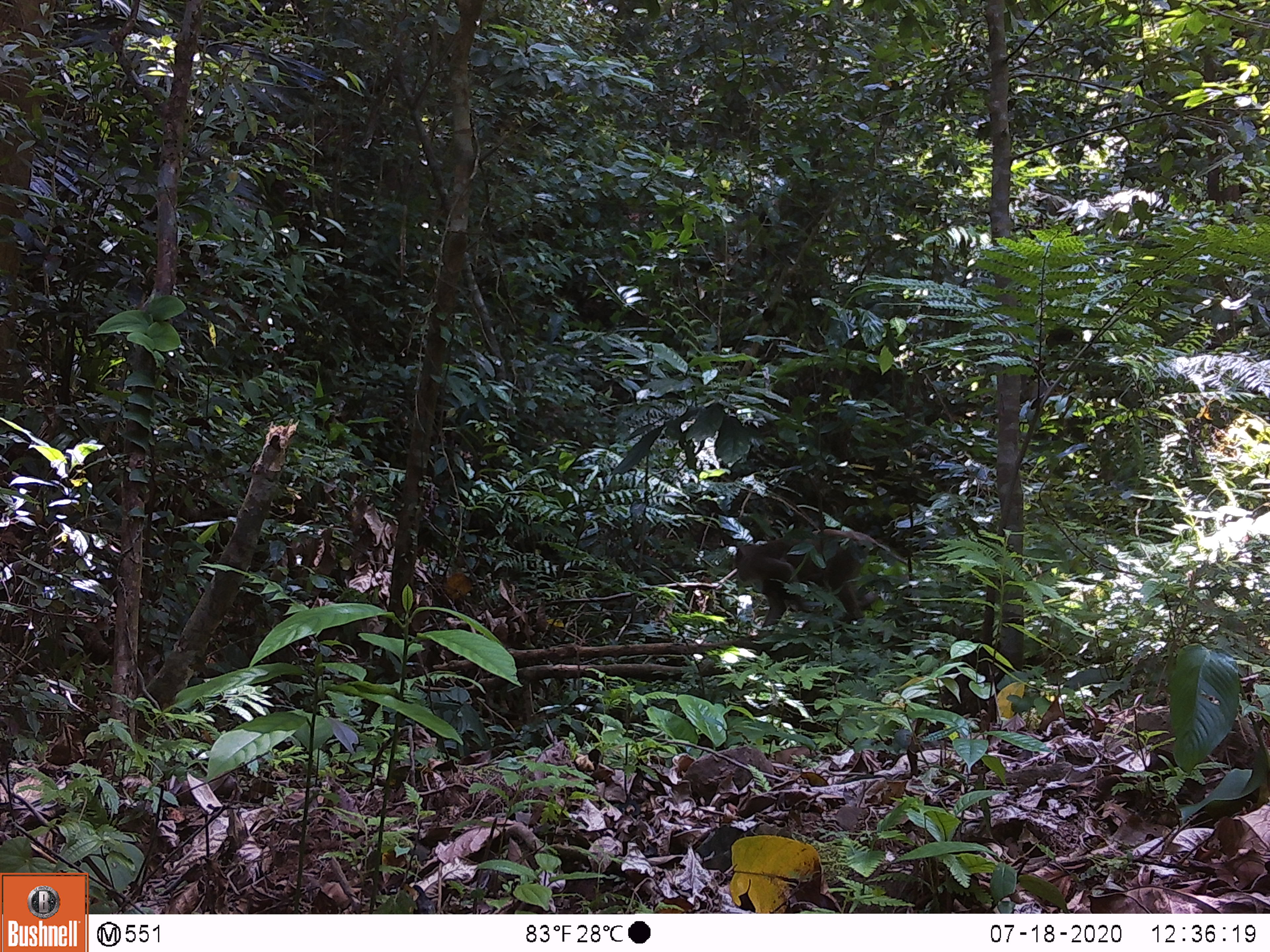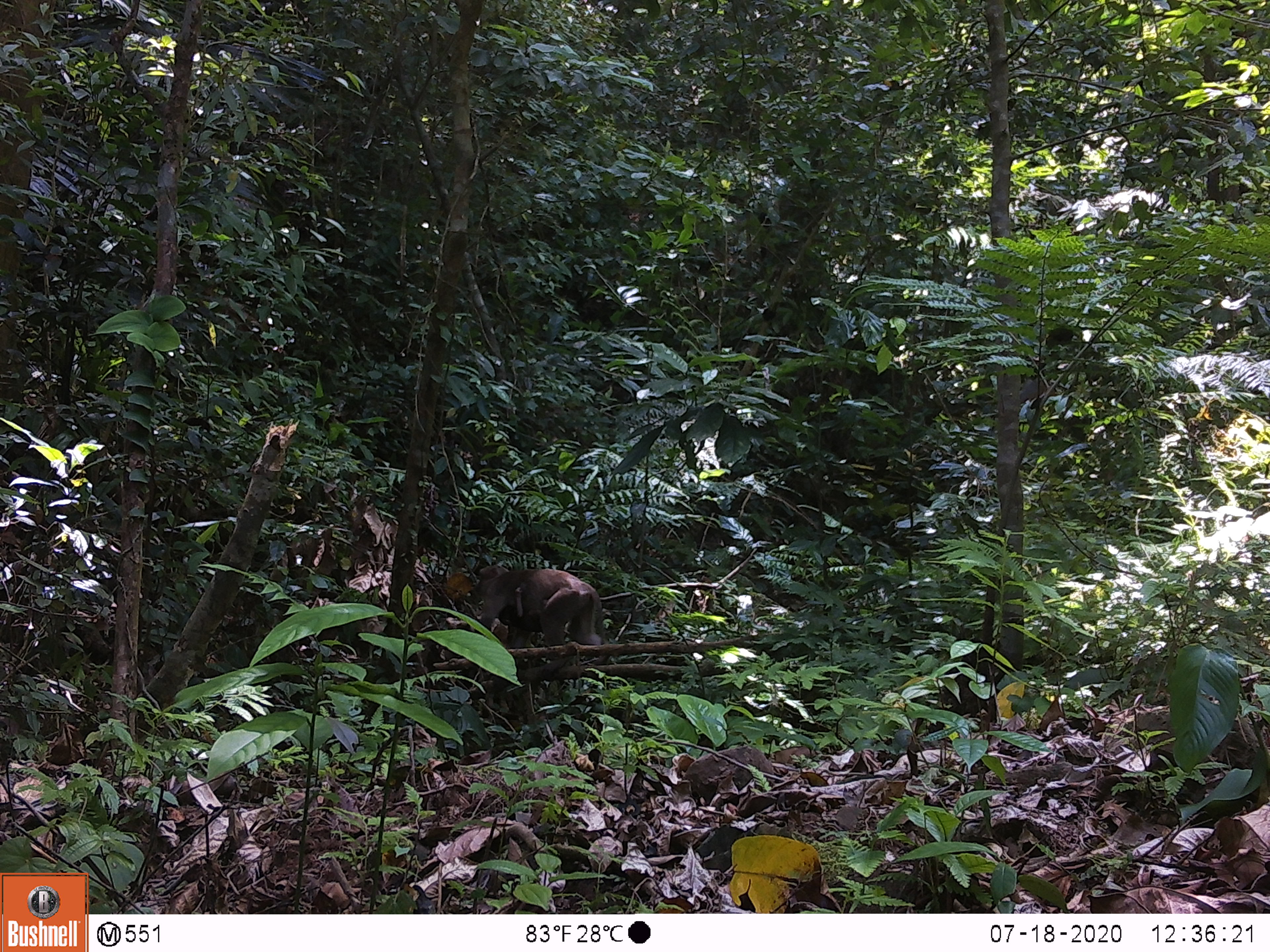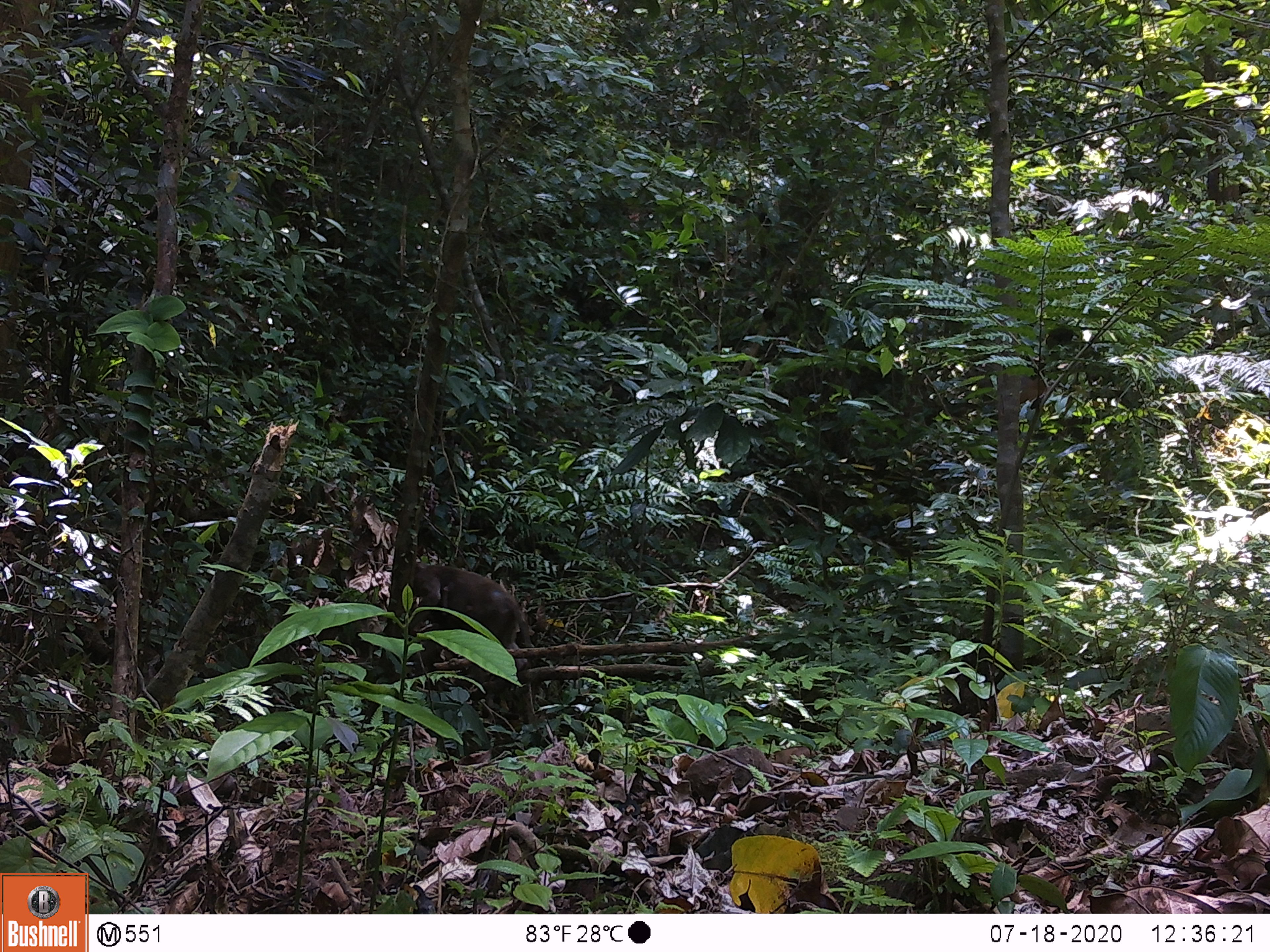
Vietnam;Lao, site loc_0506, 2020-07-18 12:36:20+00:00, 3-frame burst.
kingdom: Animalia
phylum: Chordata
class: Mammalia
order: Primates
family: Cercopithecidae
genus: Macaca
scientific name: Macaca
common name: macaques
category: assam or rhesus macaque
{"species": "assam or rhesus macaque (macaques) (Macaca)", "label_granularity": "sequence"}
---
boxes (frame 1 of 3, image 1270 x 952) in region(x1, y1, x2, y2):
assam or rhesus macaque: region(733, 527, 909, 641)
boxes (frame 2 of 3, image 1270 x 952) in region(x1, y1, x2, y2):
assam or rhesus macaque: region(470, 563, 603, 650); region(495, 579, 543, 632)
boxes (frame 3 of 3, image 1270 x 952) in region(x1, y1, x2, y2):
assam or rhesus macaque: region(405, 562, 536, 672); region(437, 582, 472, 627)